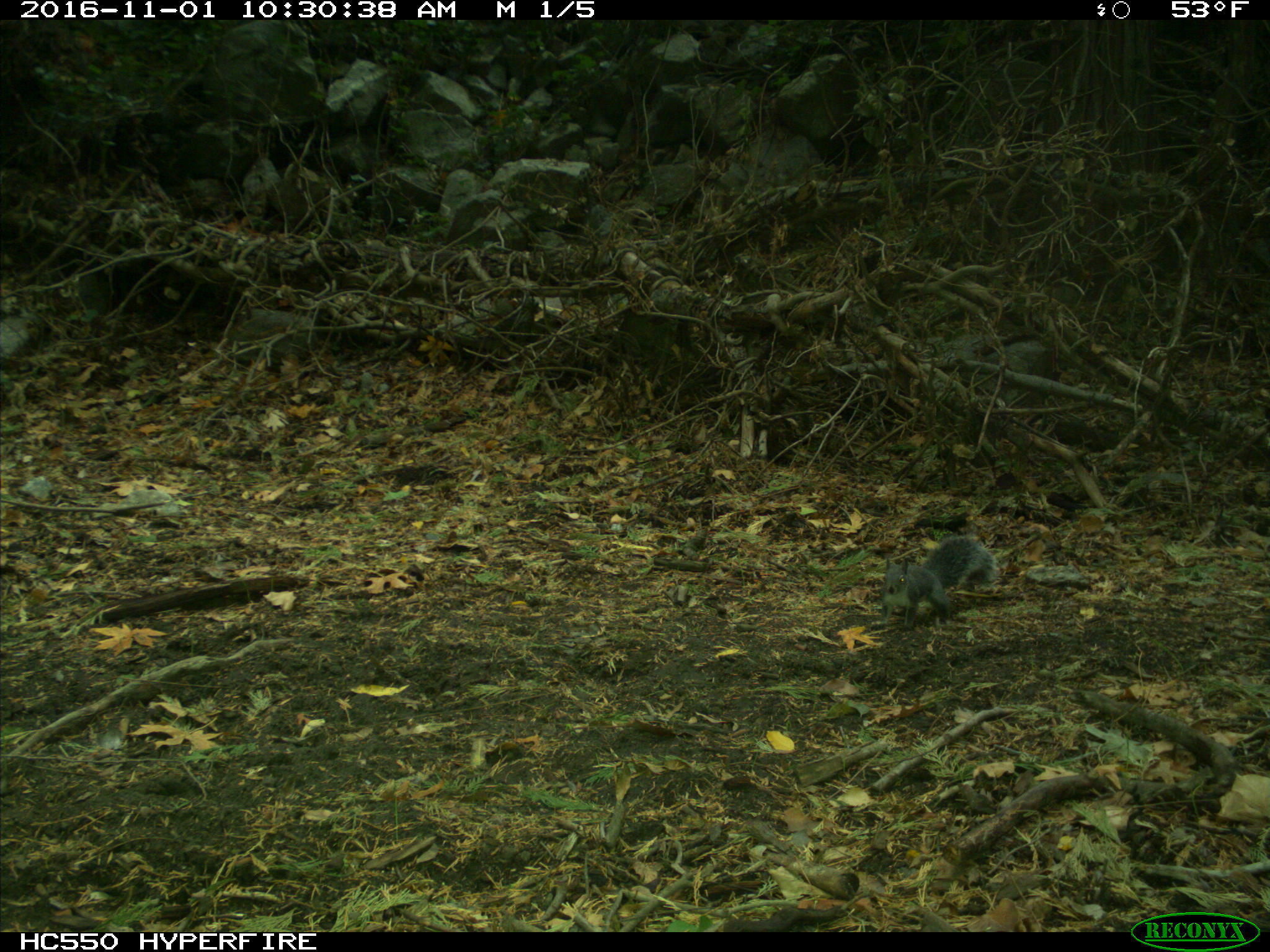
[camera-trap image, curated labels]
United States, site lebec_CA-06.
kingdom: Animalia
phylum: Chordata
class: Mammalia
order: Rodentia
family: Sciuridae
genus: Sciurus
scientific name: Sciurus carolinensis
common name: eastern gray squirrel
Sciurus carolinensis (eastern gray squirrel).